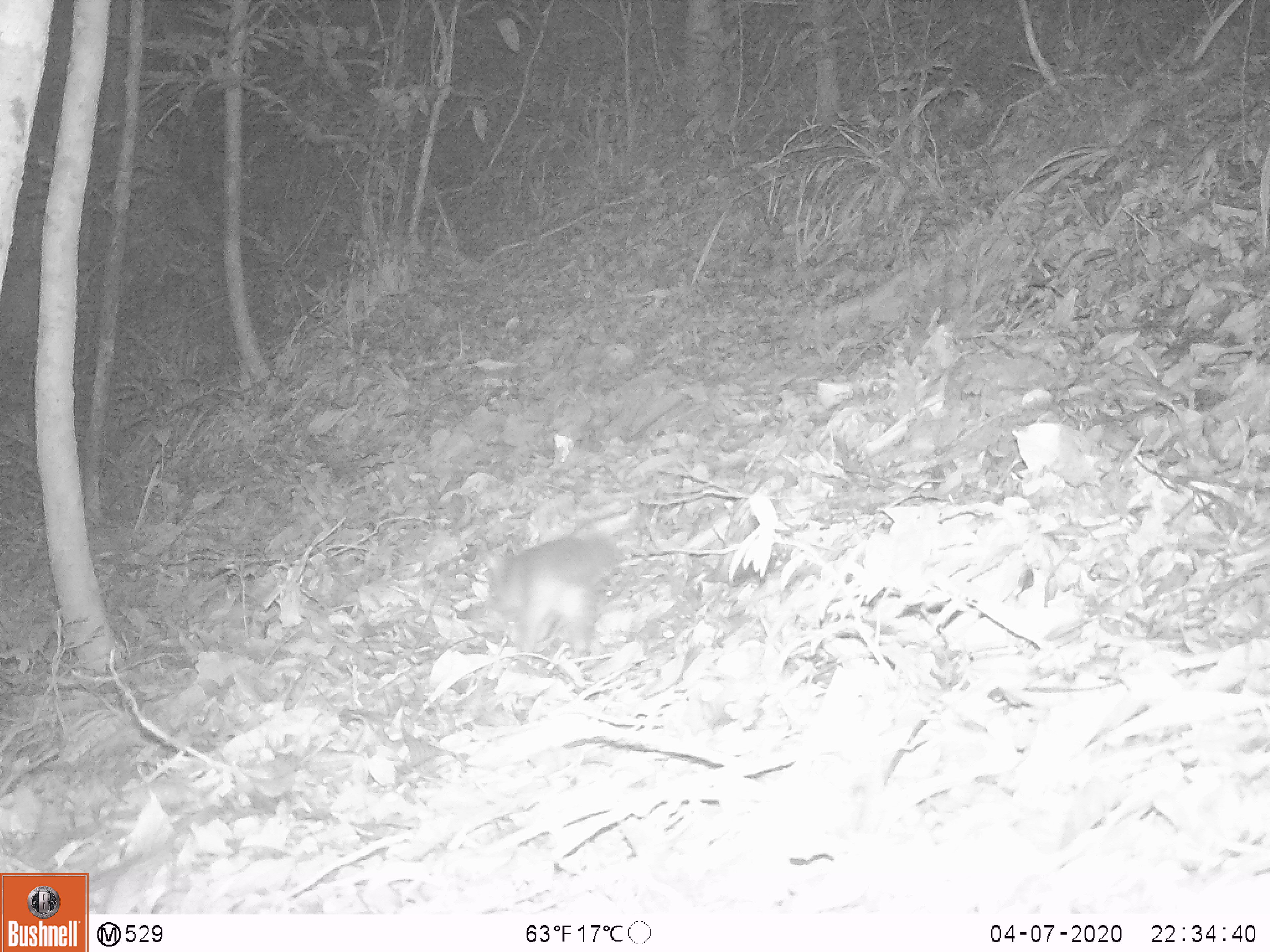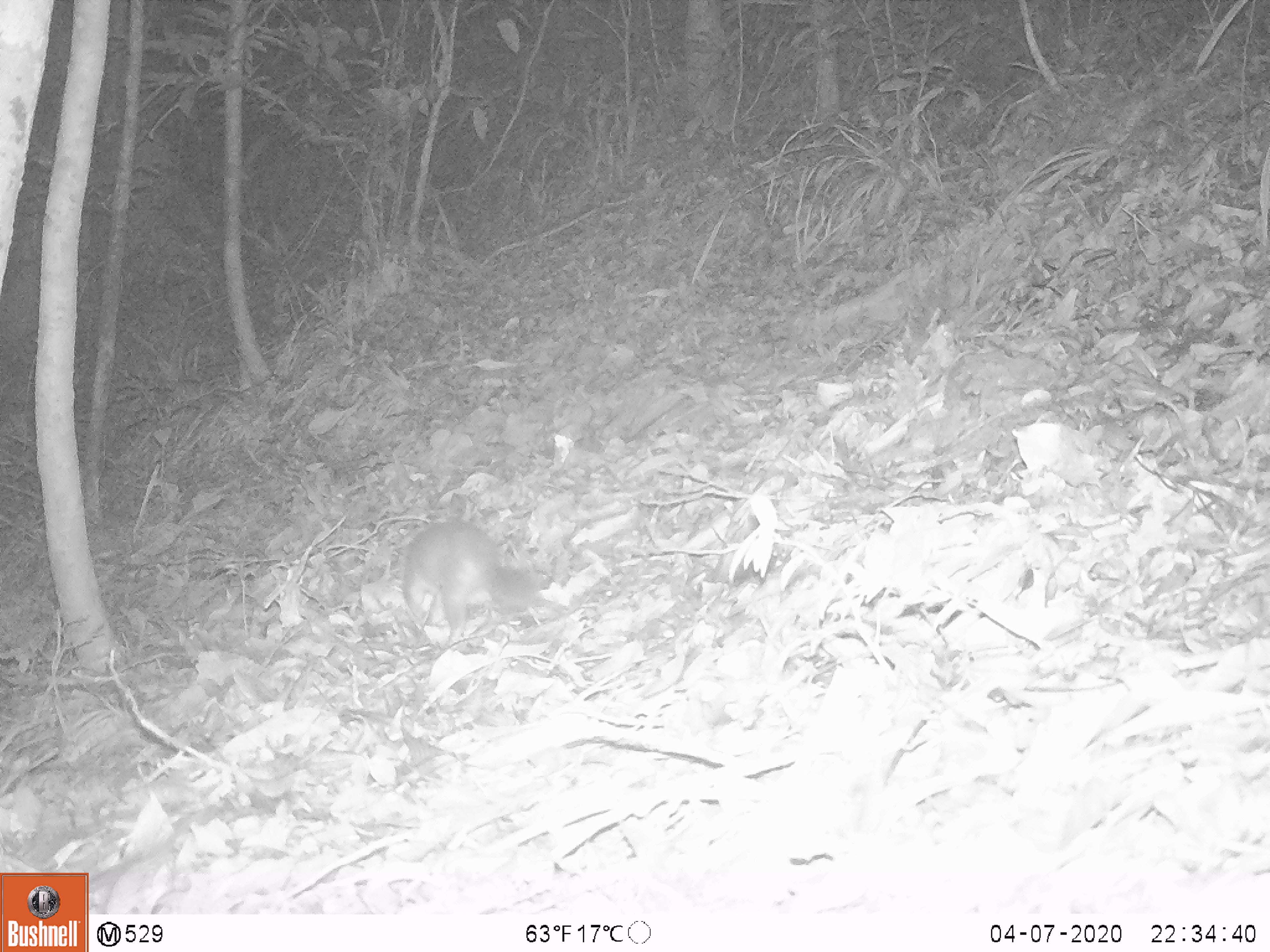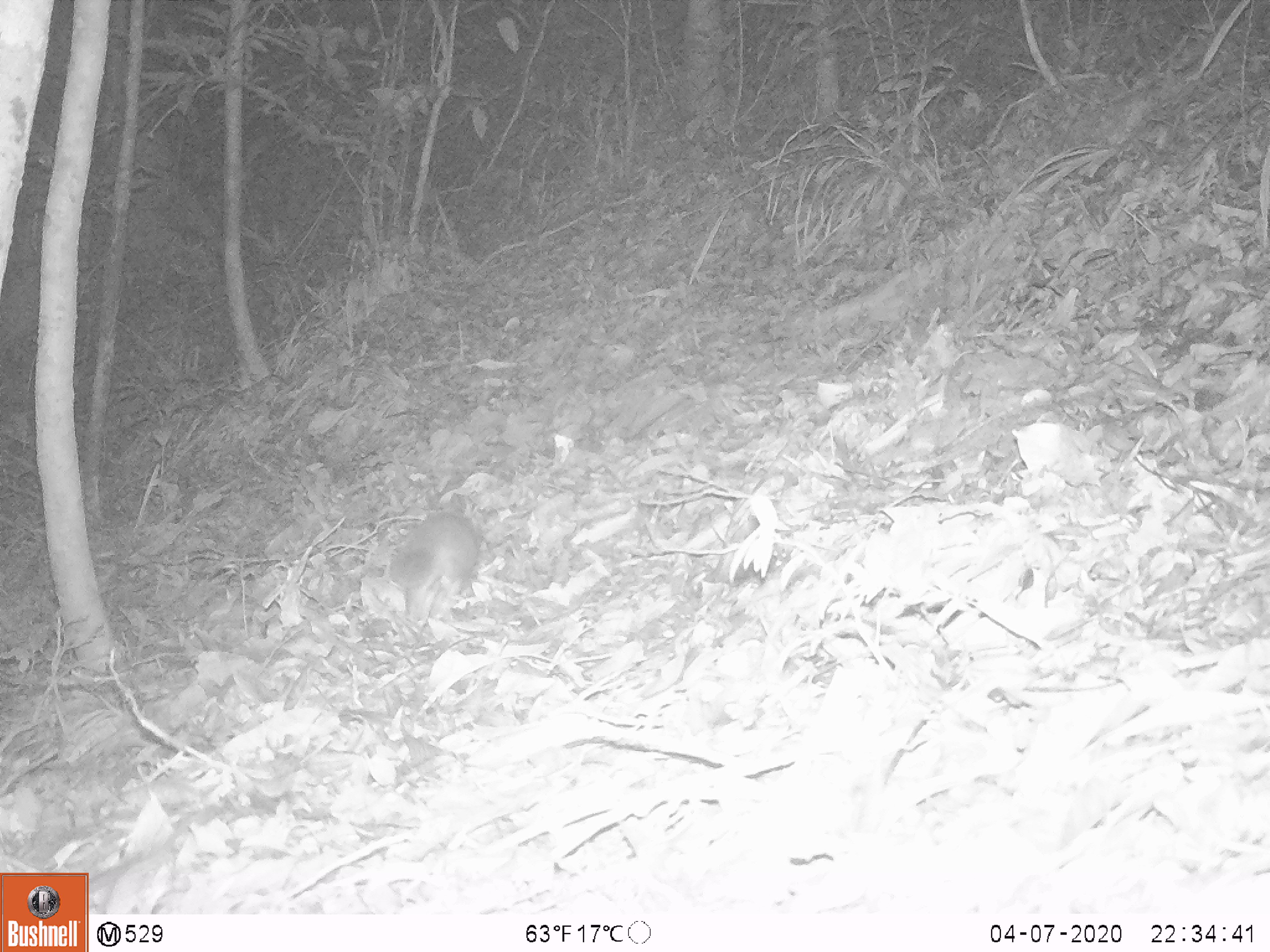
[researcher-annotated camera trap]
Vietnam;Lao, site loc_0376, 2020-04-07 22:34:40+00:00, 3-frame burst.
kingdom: Animalia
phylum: Chordata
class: Mammalia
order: Carnivora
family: Mustelidae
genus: Melogale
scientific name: Melogale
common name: ferret badger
Ferret badger (Melogale). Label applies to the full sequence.